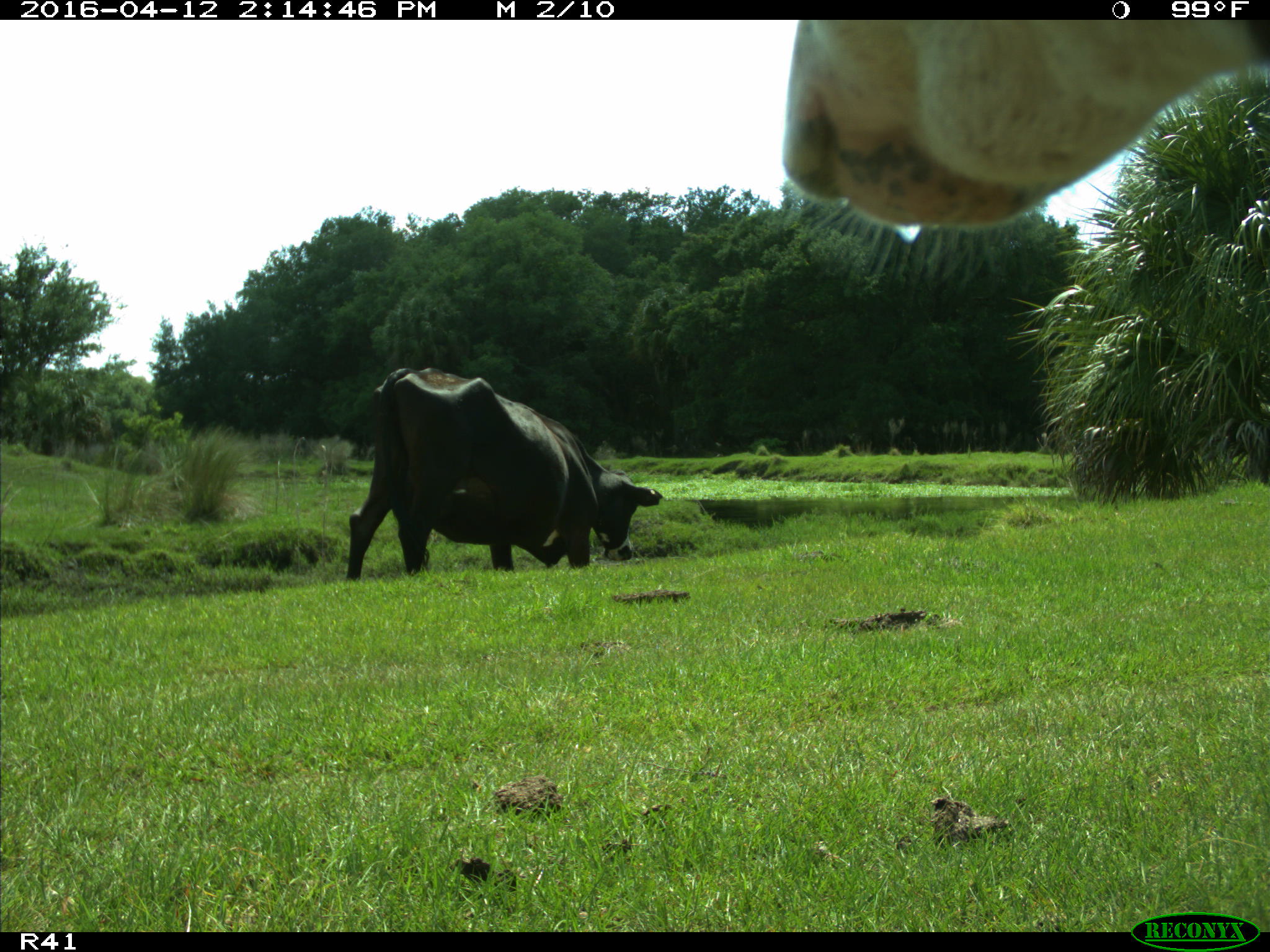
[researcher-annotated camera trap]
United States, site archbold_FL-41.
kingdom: Animalia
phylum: Chordata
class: Mammalia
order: Artiodactyla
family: Bovidae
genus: Bos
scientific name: Bos taurus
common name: domestic cow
Bos taurus (domestic cow).